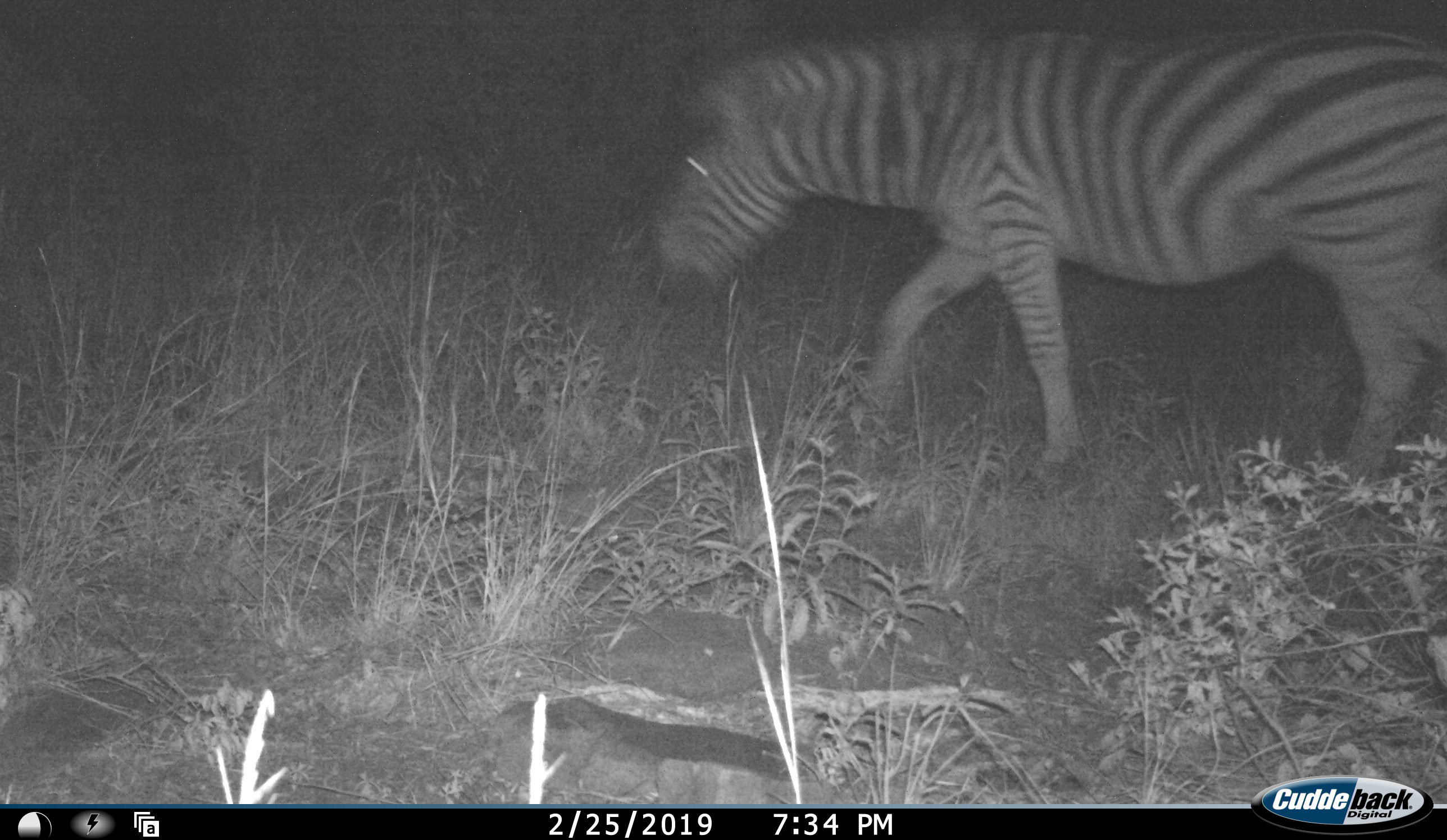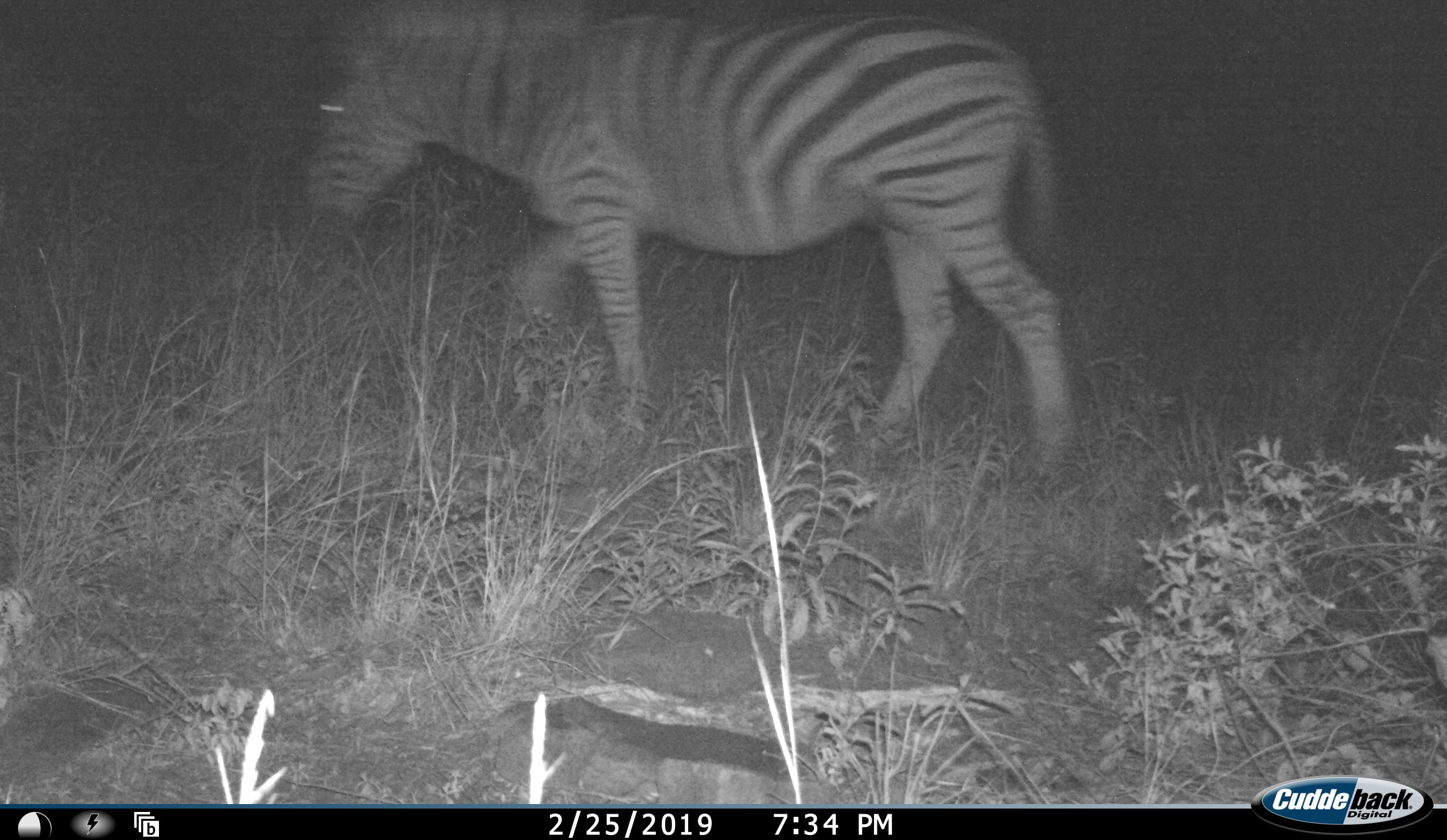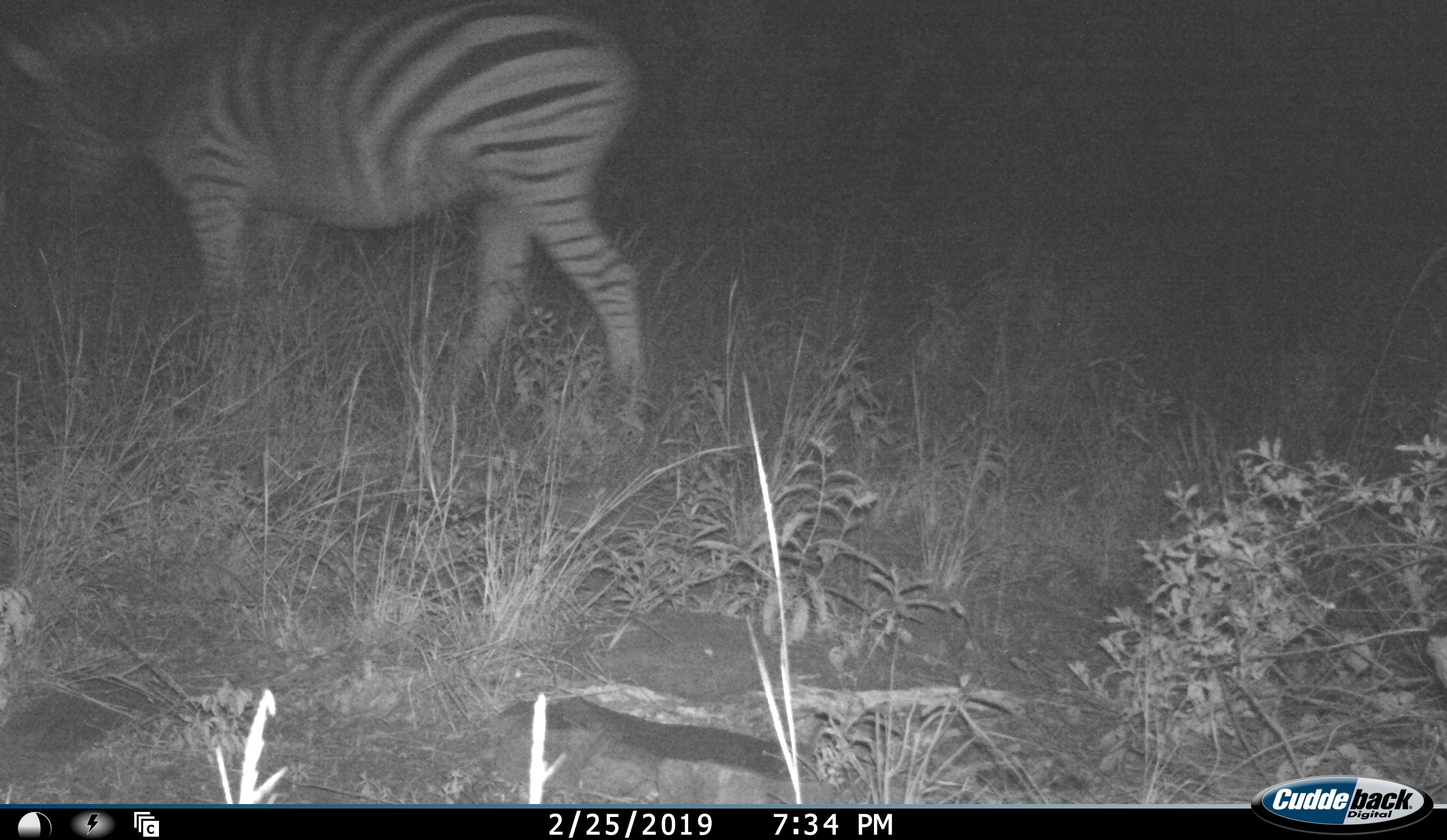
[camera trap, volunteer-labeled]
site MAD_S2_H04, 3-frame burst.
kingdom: Animalia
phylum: Chordata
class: Mammalia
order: Perissodactyla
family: Equidae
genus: Equus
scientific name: Equus quagga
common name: plains zebra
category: zebraplains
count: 1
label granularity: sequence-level